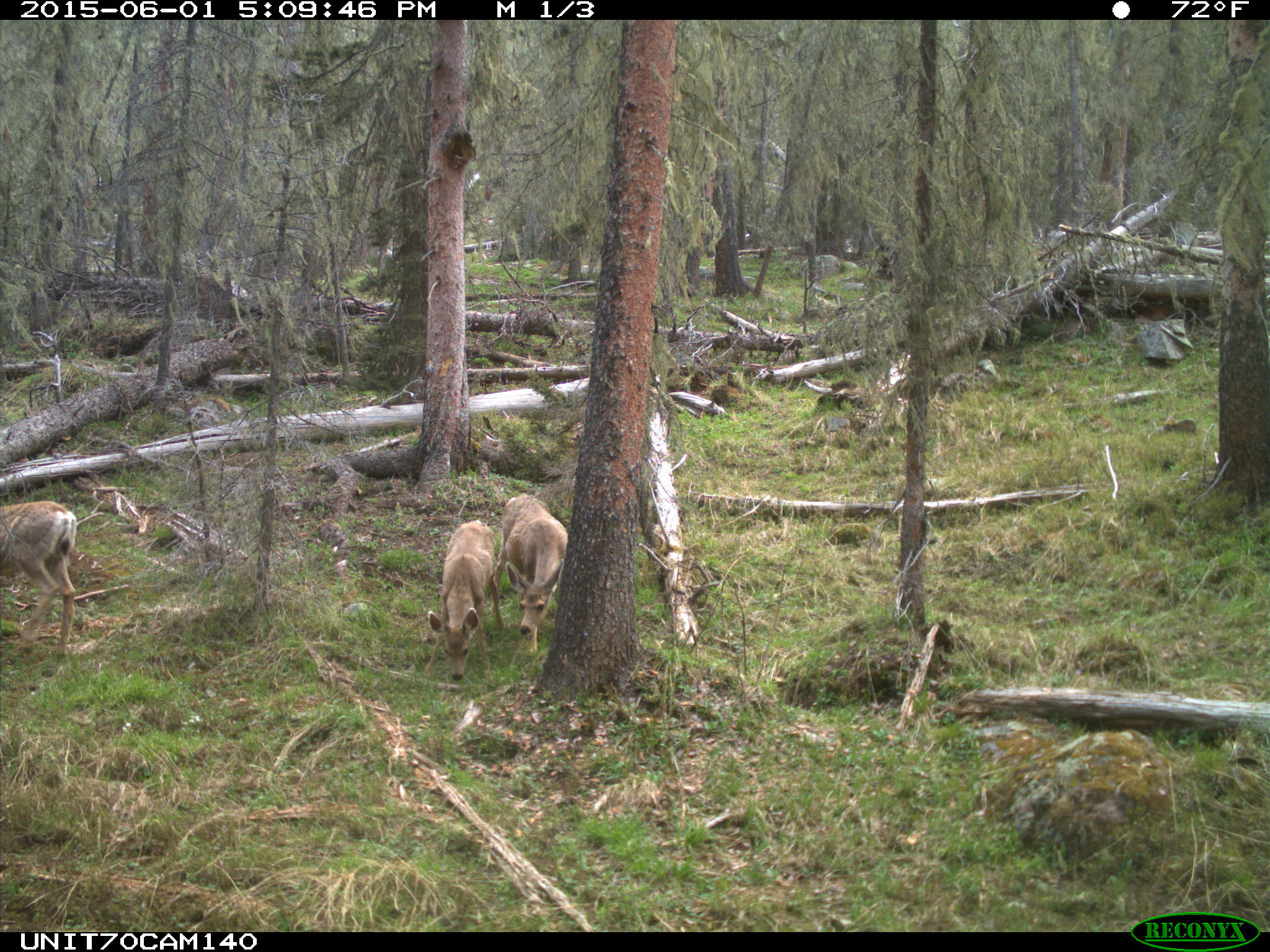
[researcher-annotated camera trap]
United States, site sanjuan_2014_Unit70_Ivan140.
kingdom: Animalia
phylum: Chordata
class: Mammalia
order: Artiodactyla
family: Cervidae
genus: Odocoileus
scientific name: Odocoileus hemionus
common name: mule deer